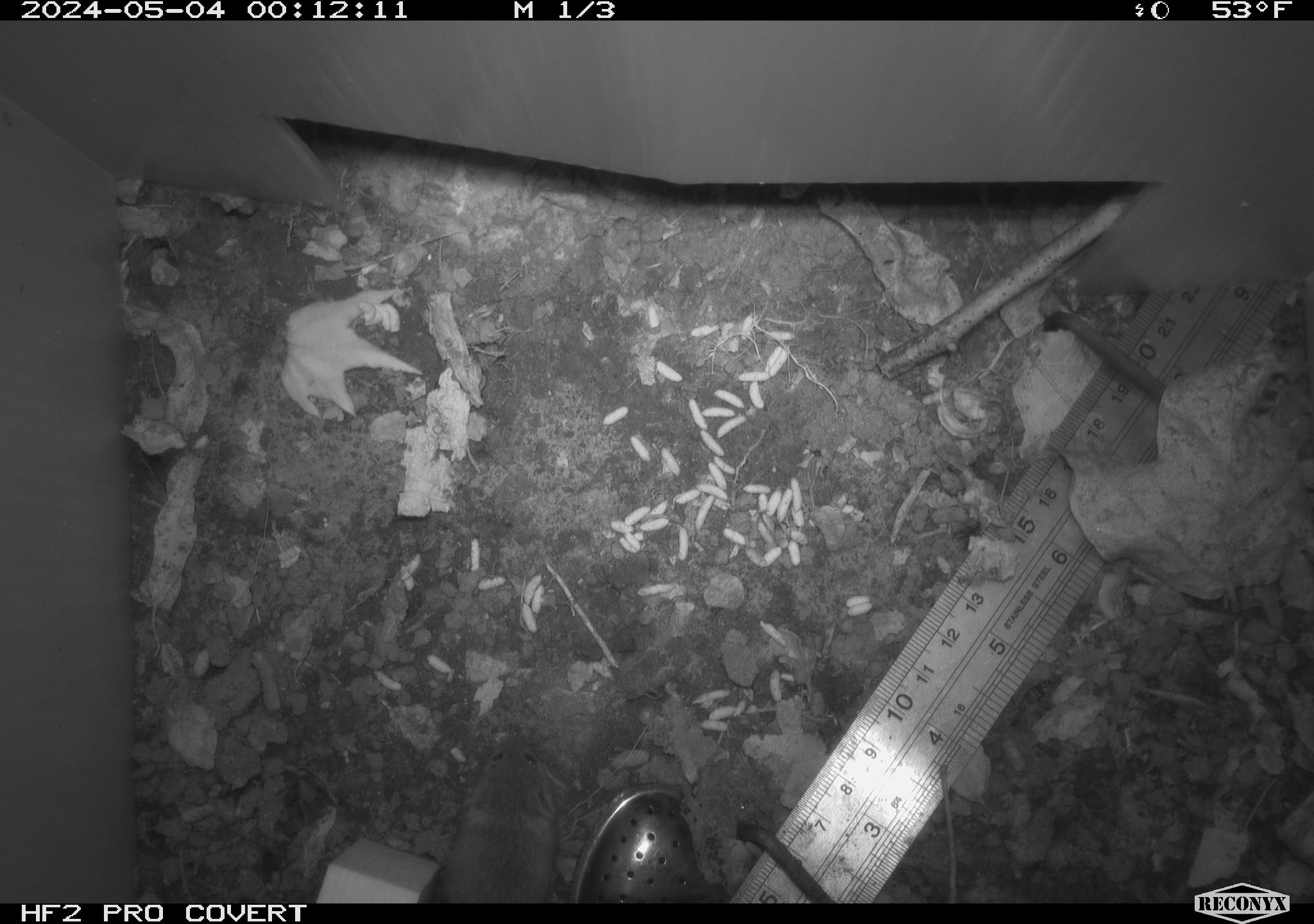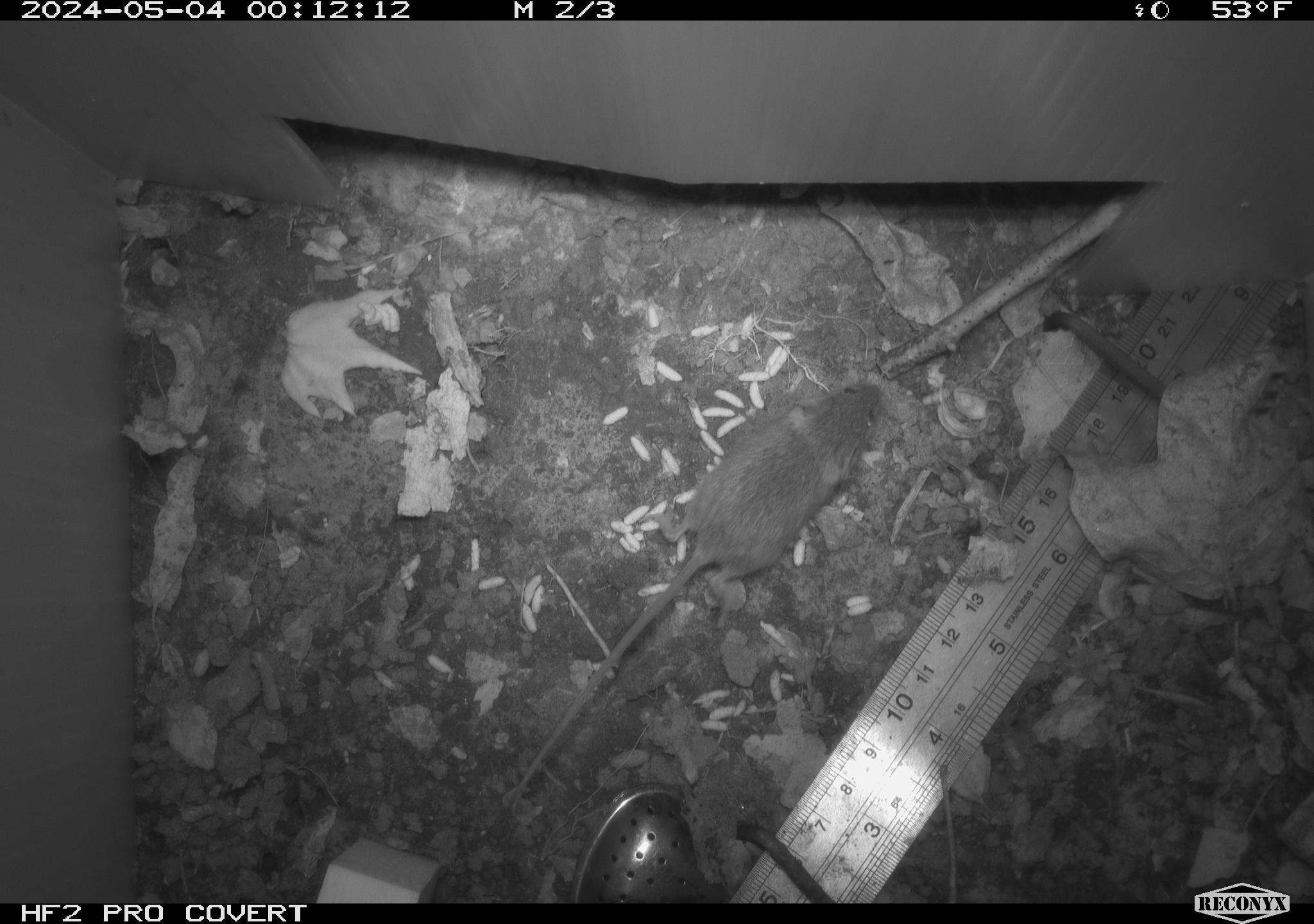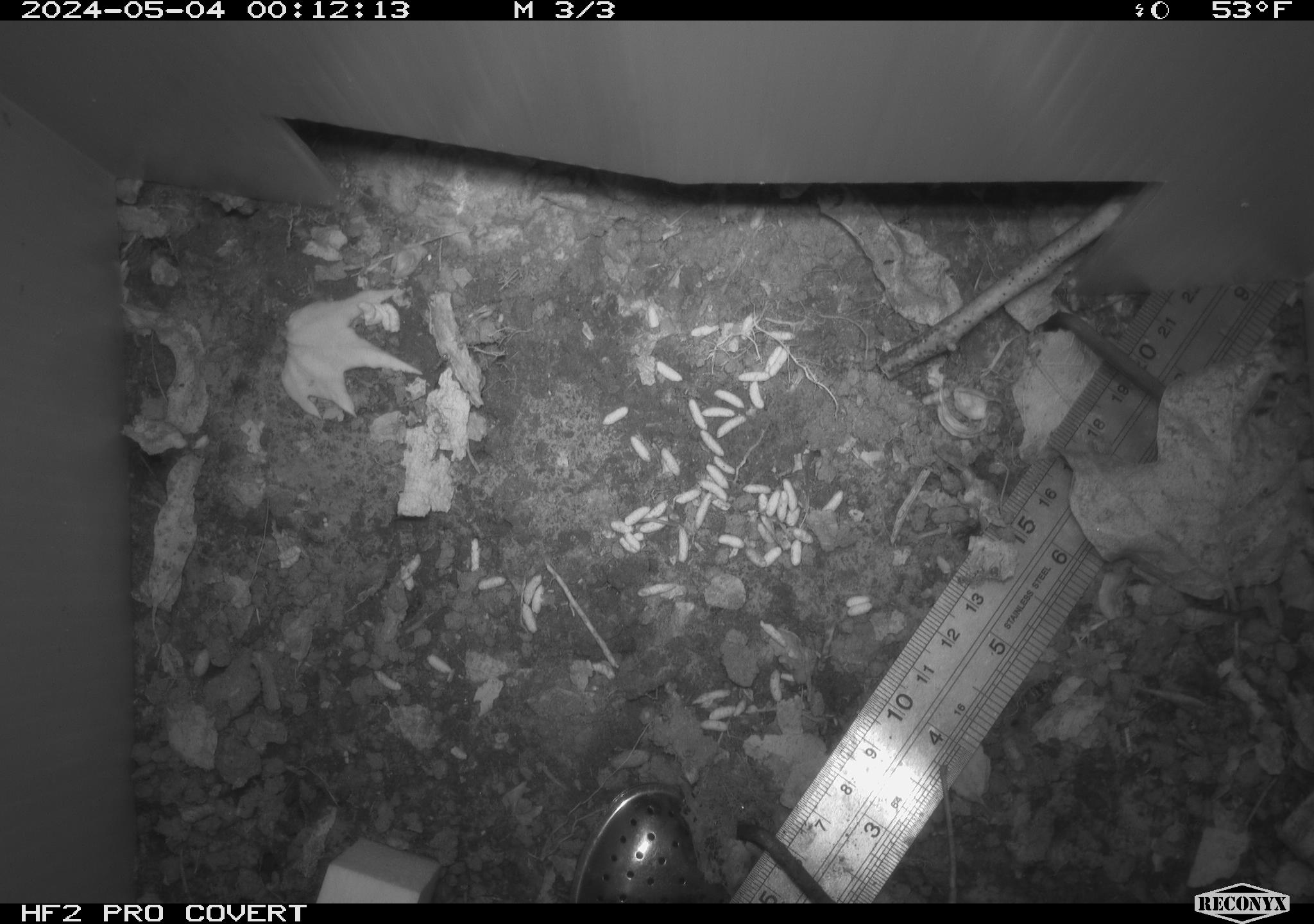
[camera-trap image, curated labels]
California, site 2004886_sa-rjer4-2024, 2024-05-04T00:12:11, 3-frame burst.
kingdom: Animalia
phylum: Chordata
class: Mammalia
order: Rodentia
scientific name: Rodentia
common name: mouse species